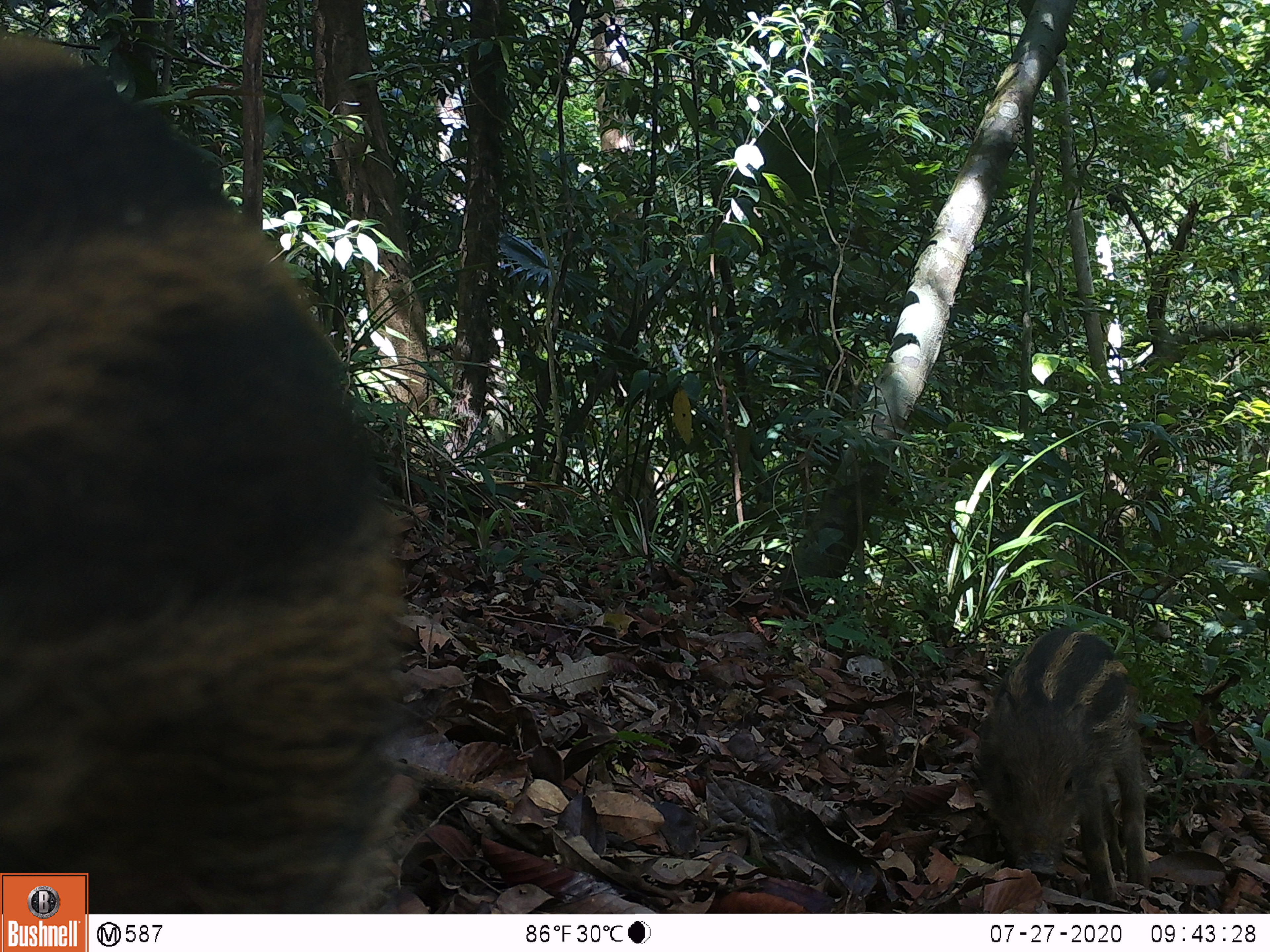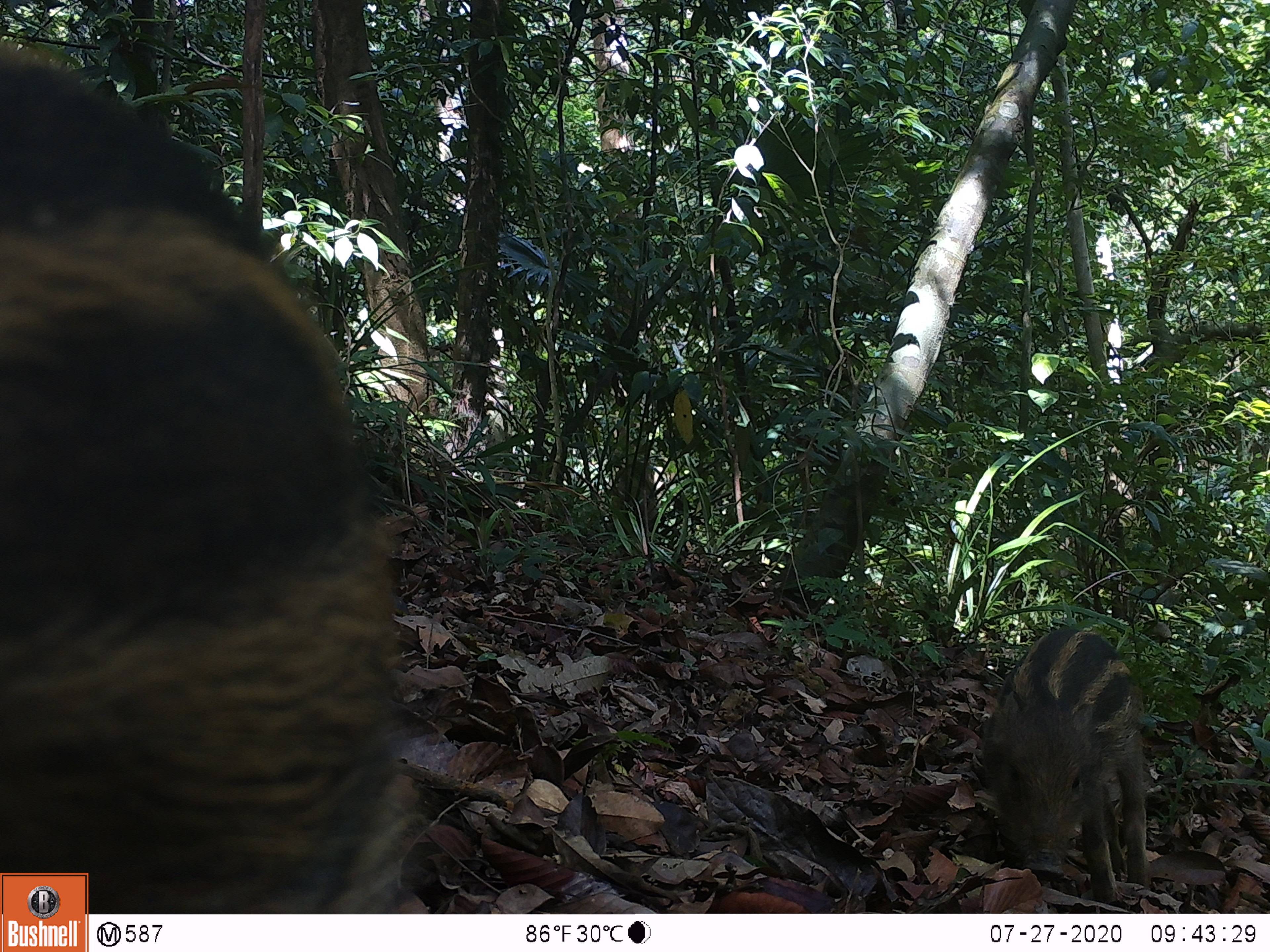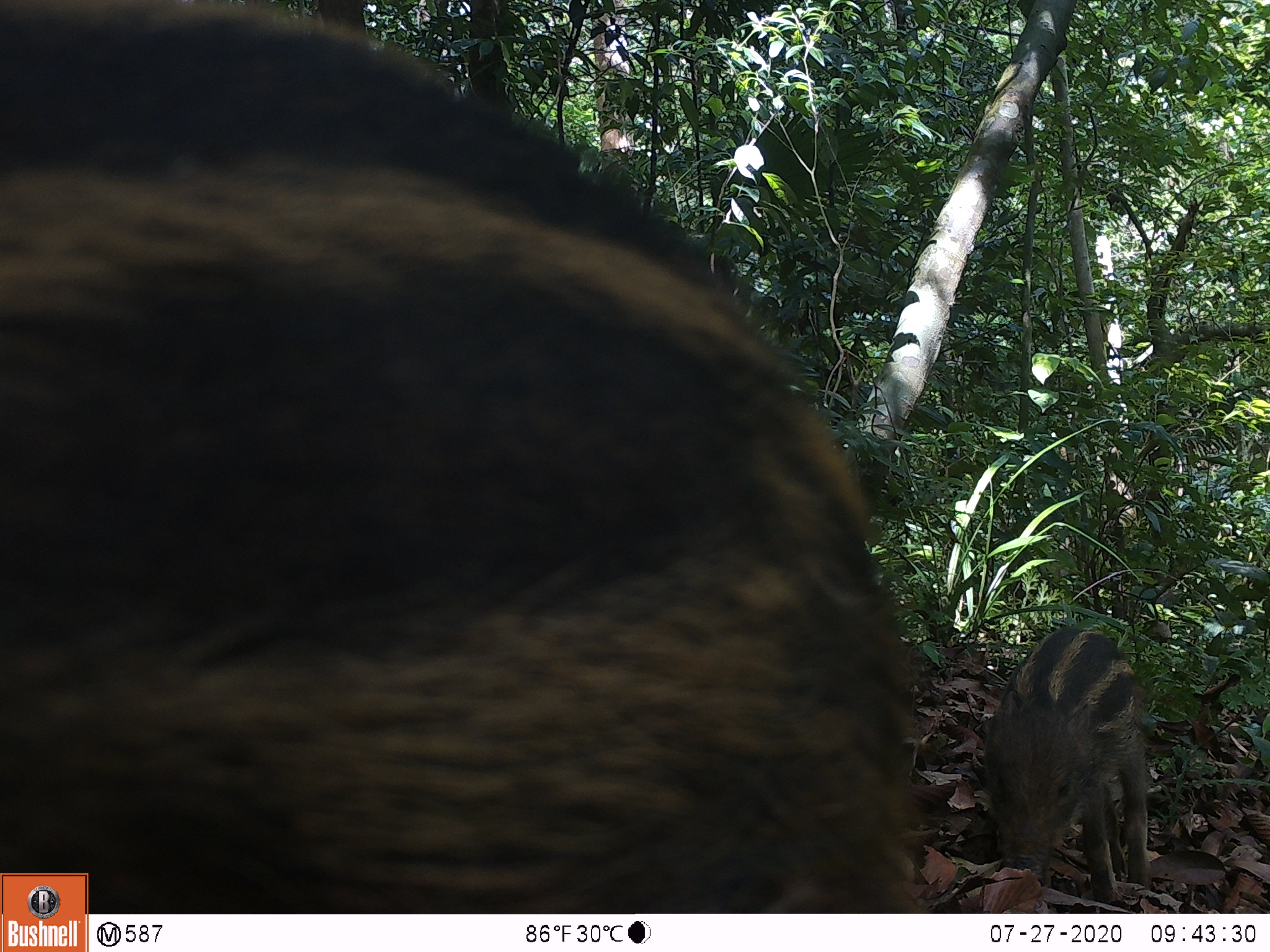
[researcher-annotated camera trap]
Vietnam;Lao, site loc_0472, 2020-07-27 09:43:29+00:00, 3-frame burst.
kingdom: Animalia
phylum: Chordata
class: Mammalia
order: Artiodactyla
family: Suidae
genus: Sus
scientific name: Sus scrofa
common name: eurasian wild pig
Eurasian wild pig (Sus scrofa). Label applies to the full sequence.